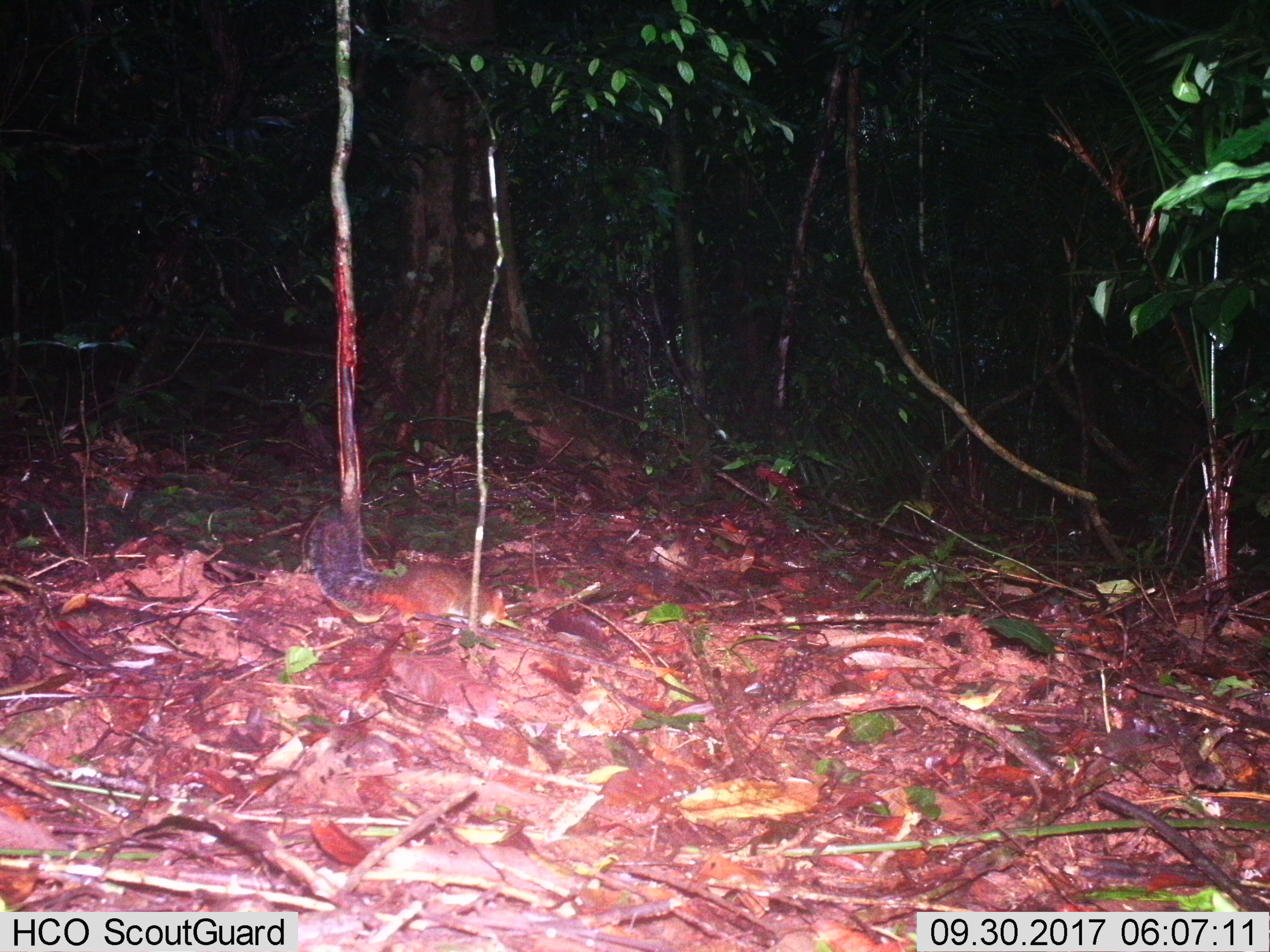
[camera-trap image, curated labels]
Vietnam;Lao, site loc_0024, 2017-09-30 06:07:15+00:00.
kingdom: Animalia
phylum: Chordata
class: Mammalia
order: Rodentia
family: Sciuridae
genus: Dremomys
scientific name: Dremomys rufigenis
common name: red-cheeked squirrel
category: red cheeked squirrel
Red cheeked squirrel (red-cheeked squirrel) (Dremomys rufigenis). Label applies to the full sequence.